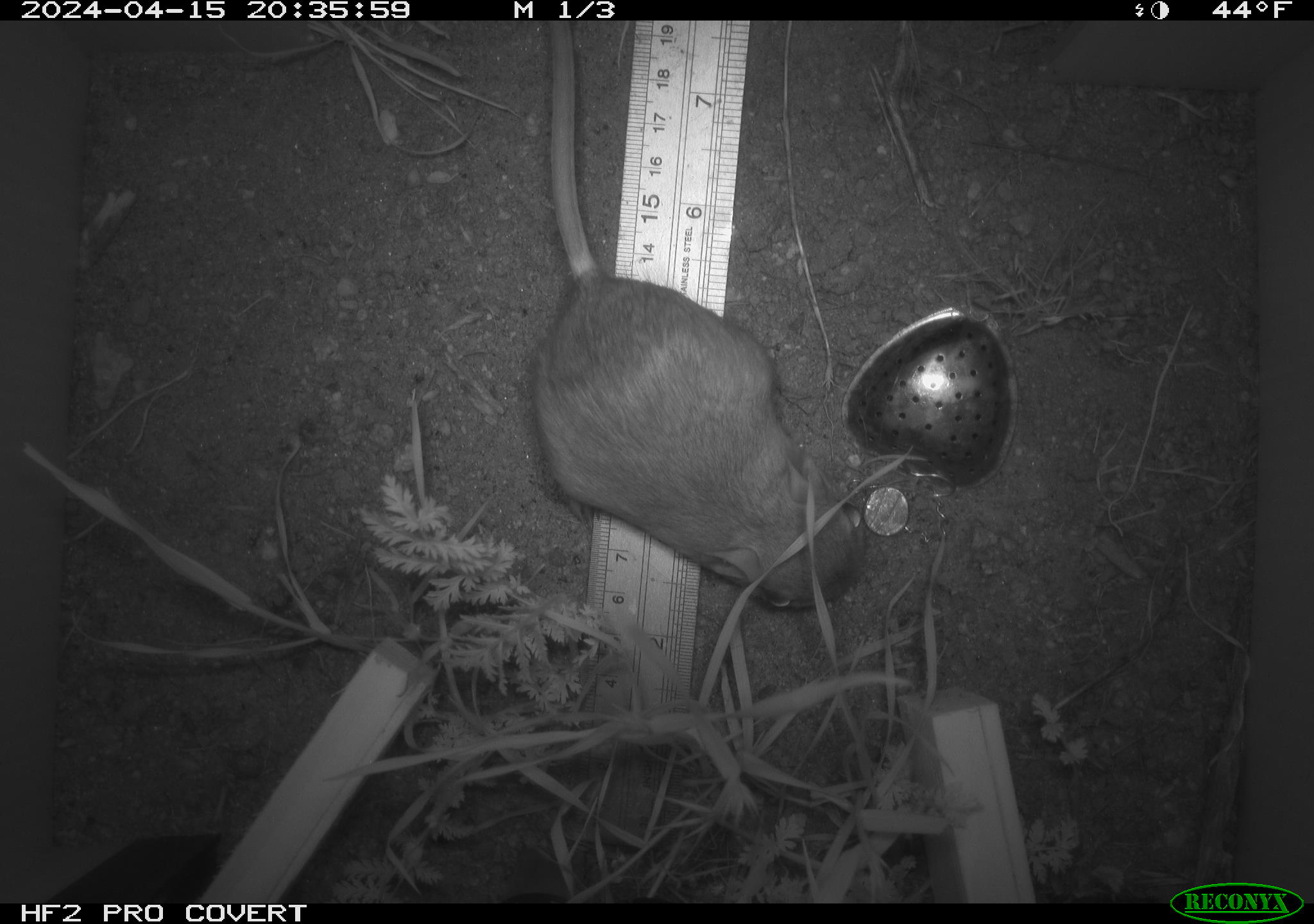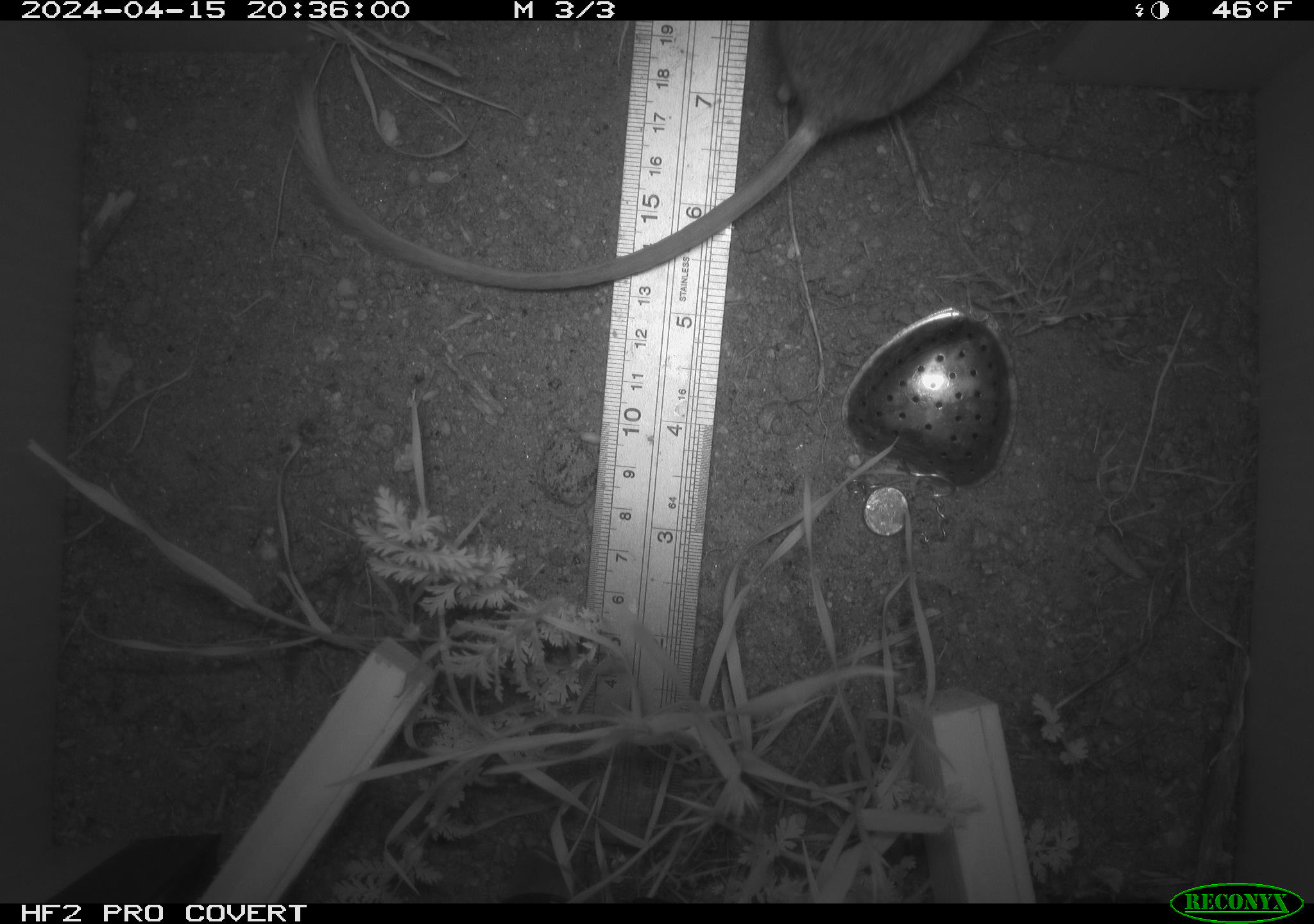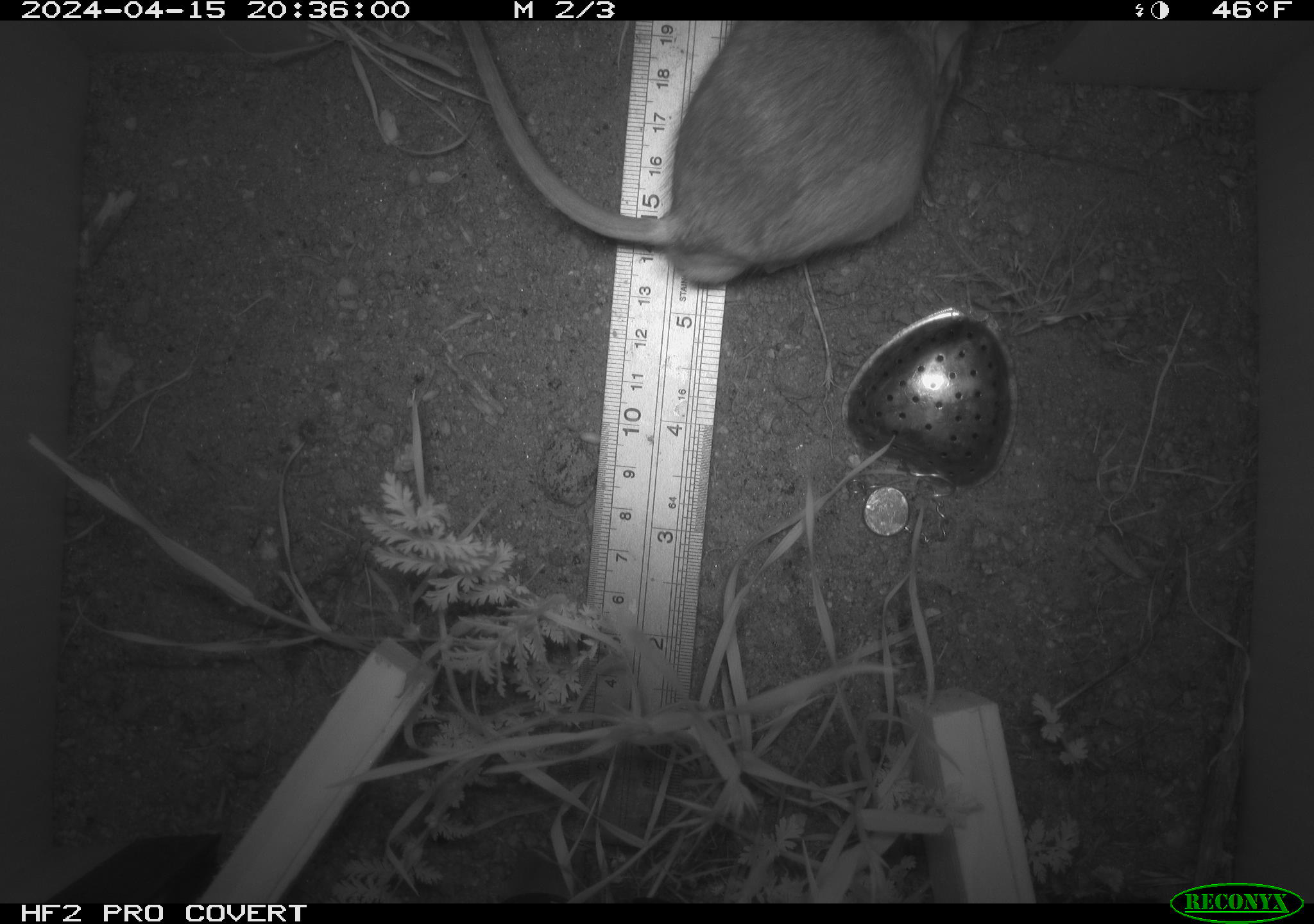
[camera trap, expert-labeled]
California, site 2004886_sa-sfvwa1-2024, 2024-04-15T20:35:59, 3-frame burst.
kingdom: Animalia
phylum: Chordata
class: Mammalia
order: Rodentia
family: Heteromyidae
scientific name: Heteromyidae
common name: kangaroo rats and pocket mice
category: heteromyidae family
Heteromyidae family (kangaroo rats and pocket mice) (Heteromyidae).